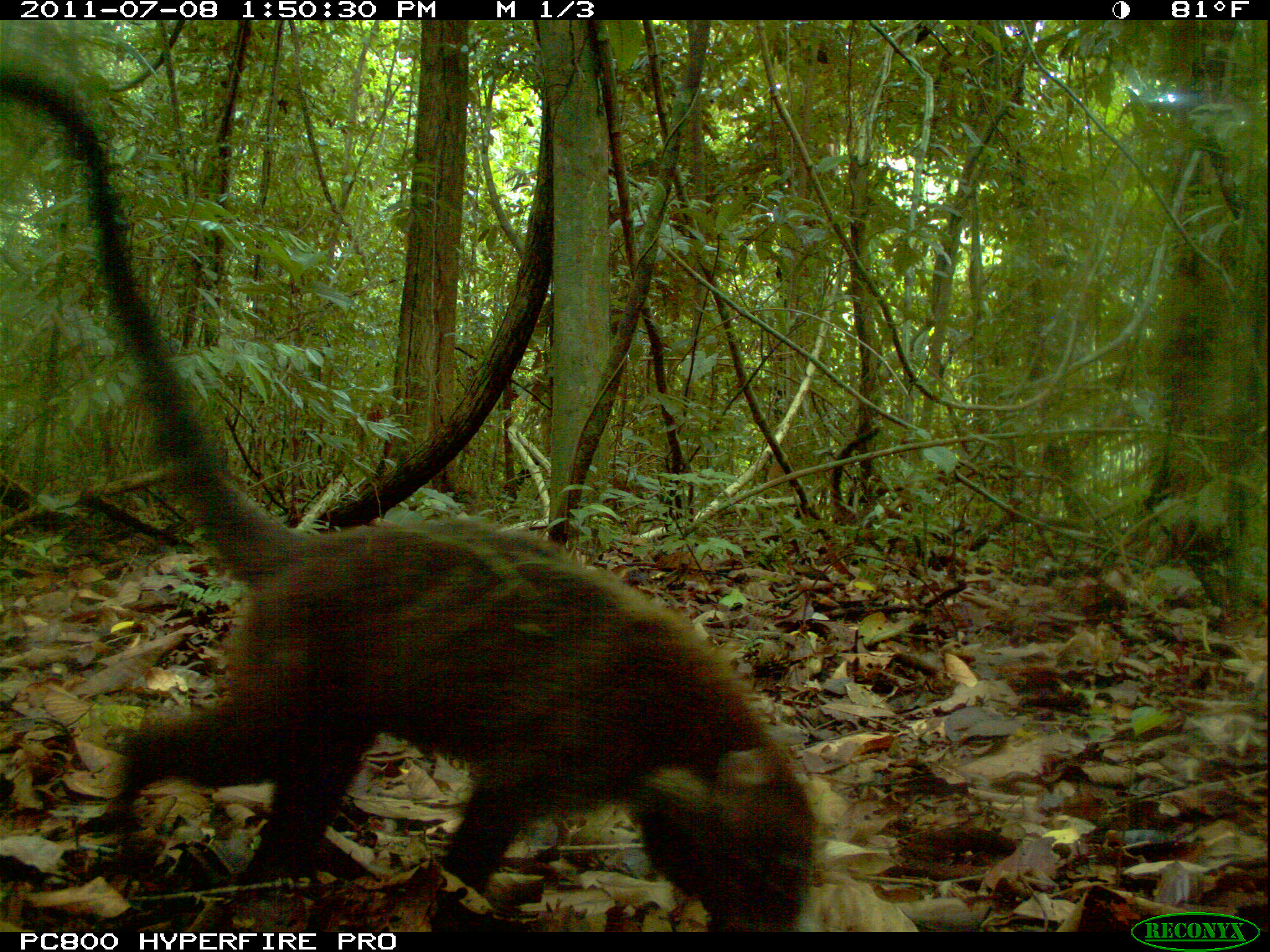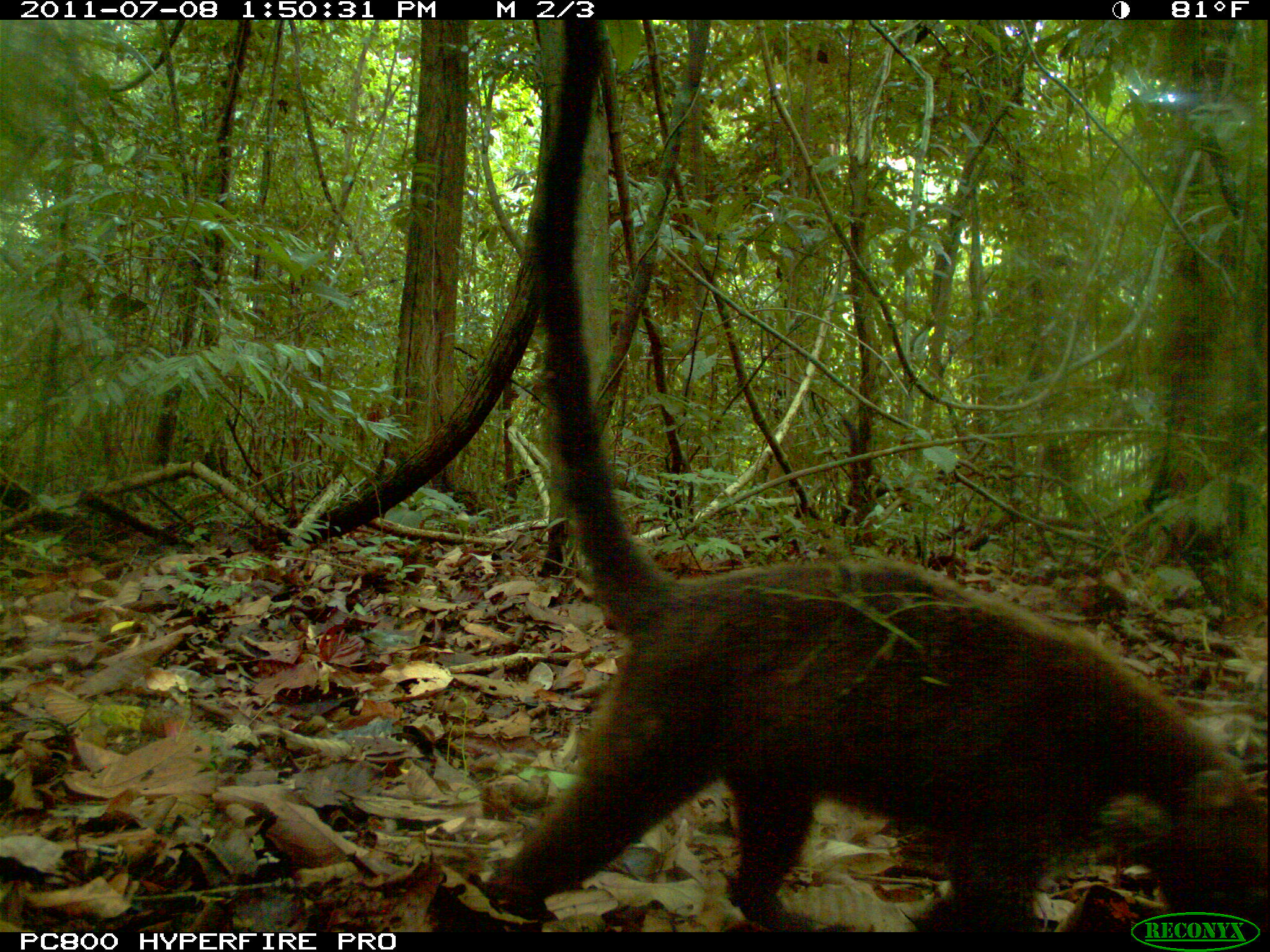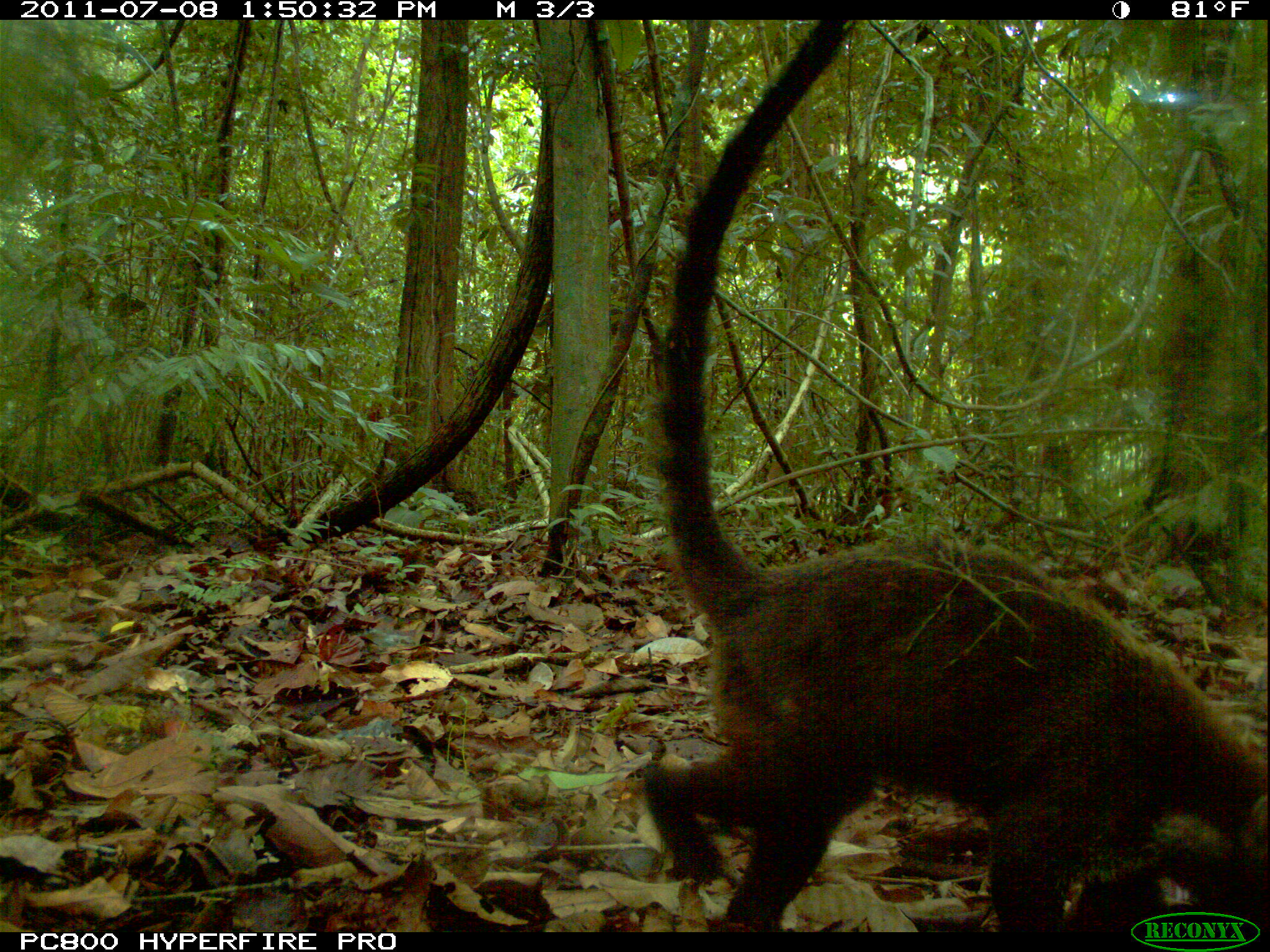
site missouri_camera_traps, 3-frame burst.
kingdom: Animalia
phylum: Chordata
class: Mammalia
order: Carnivora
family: Procyonidae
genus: Nasua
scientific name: Nasua narica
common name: white-nosed coati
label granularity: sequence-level